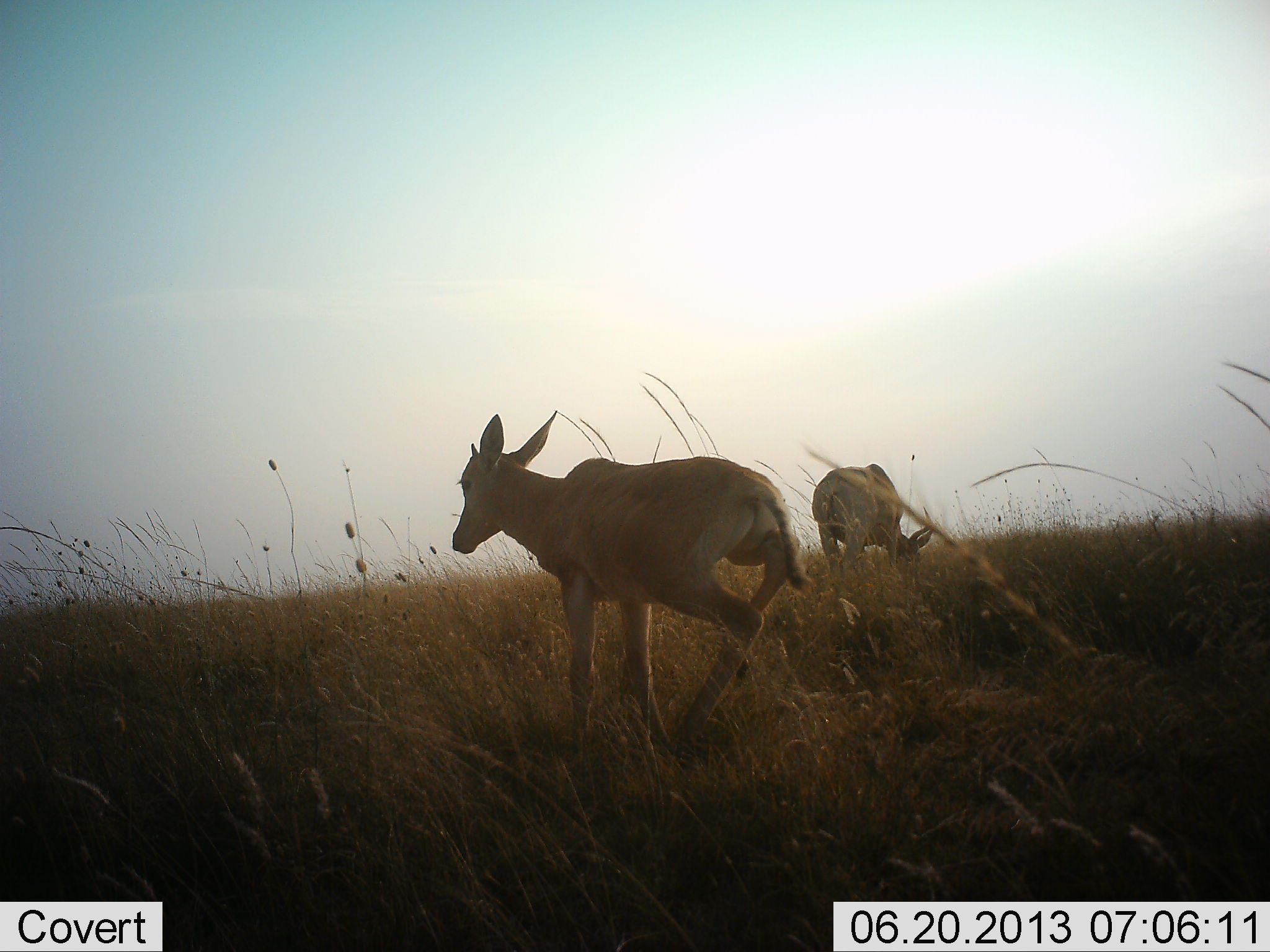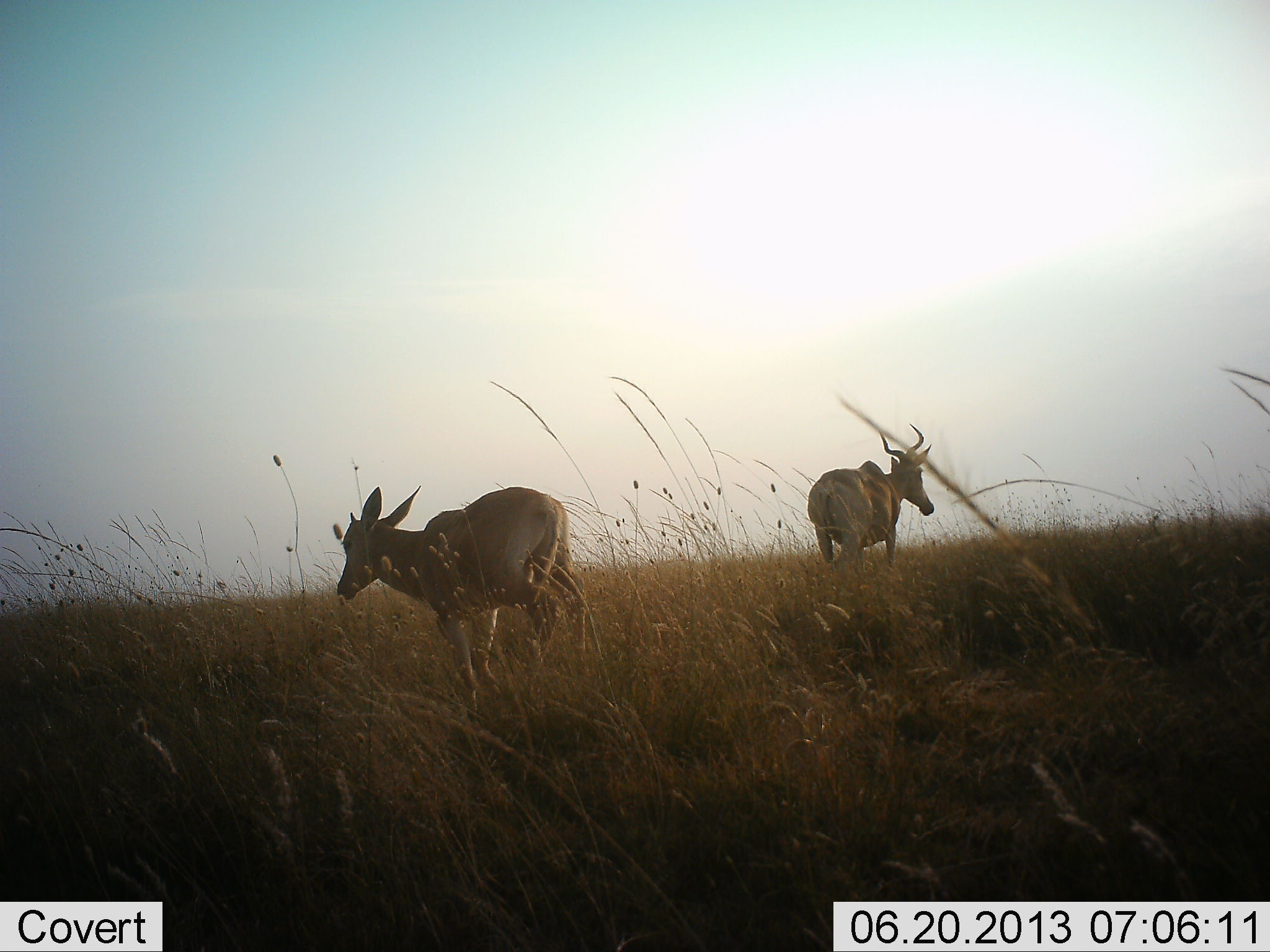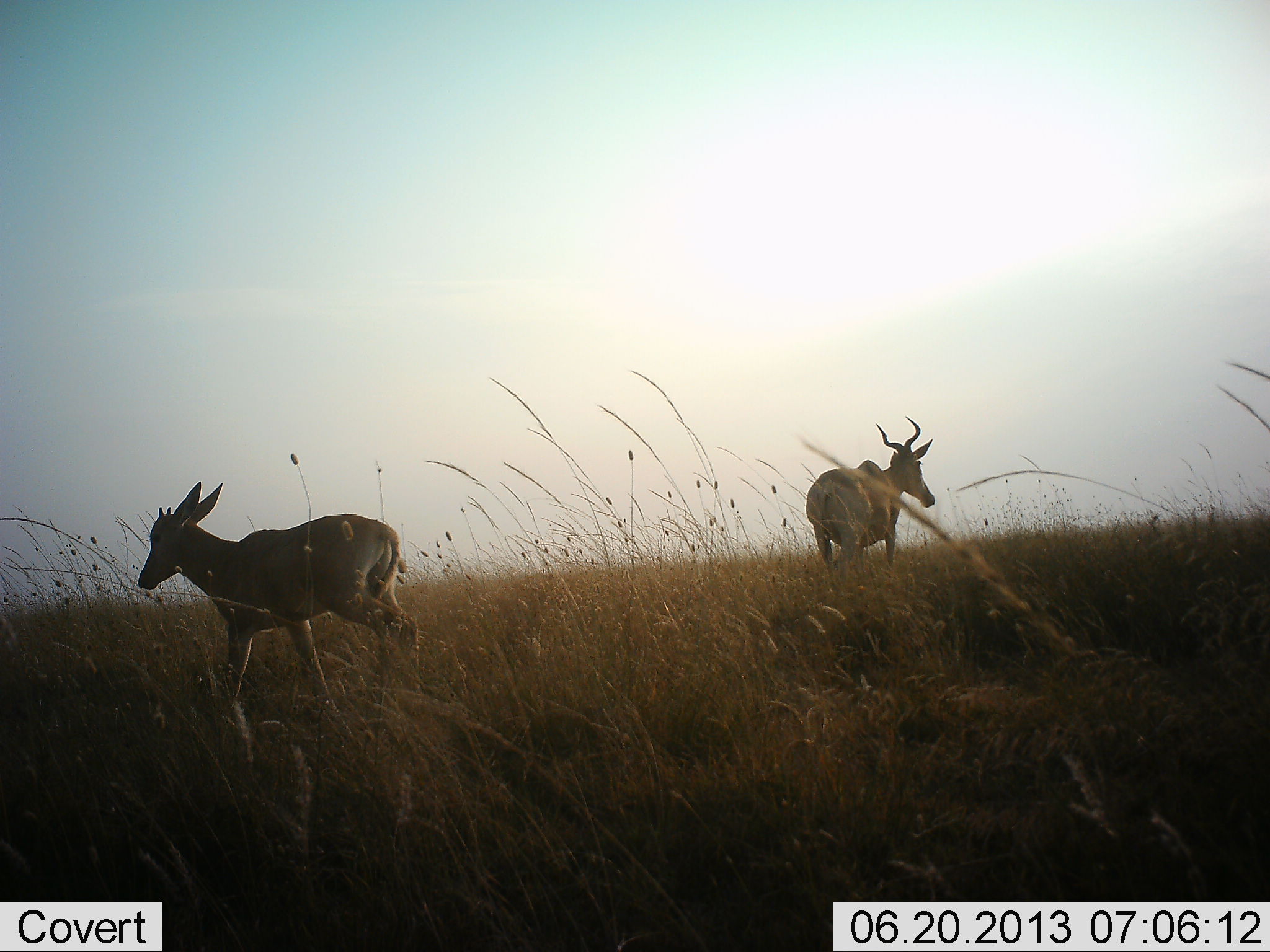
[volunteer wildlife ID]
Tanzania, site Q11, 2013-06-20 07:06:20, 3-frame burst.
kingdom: Animalia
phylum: Chordata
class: Mammalia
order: Artiodactyla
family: Bovidae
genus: Alcelaphus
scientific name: Alcelaphus buselaphus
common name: hartebeest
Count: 2.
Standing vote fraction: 46%.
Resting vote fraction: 0%.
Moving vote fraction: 83%.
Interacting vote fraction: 0%.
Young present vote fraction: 29%.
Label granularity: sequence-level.